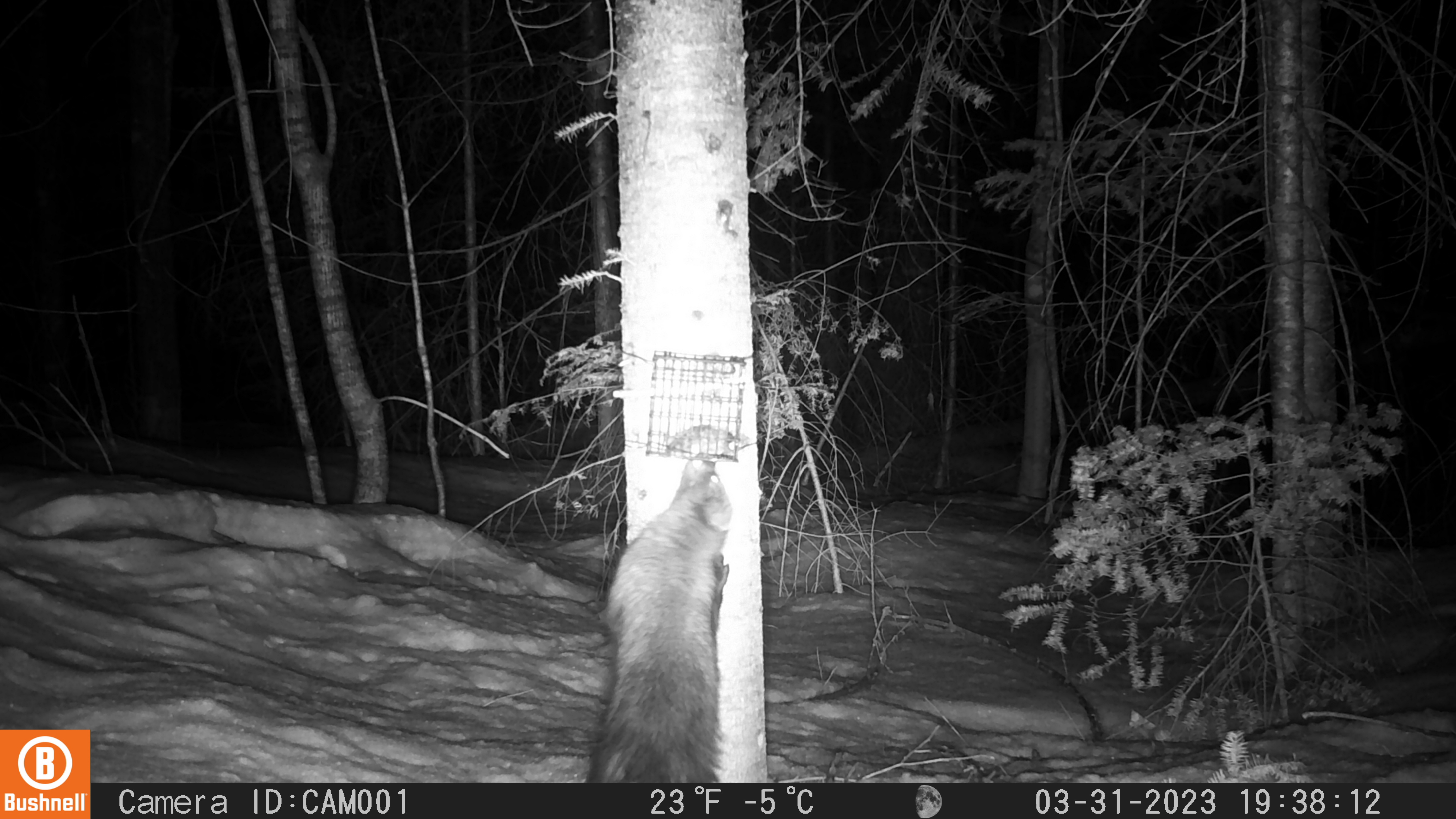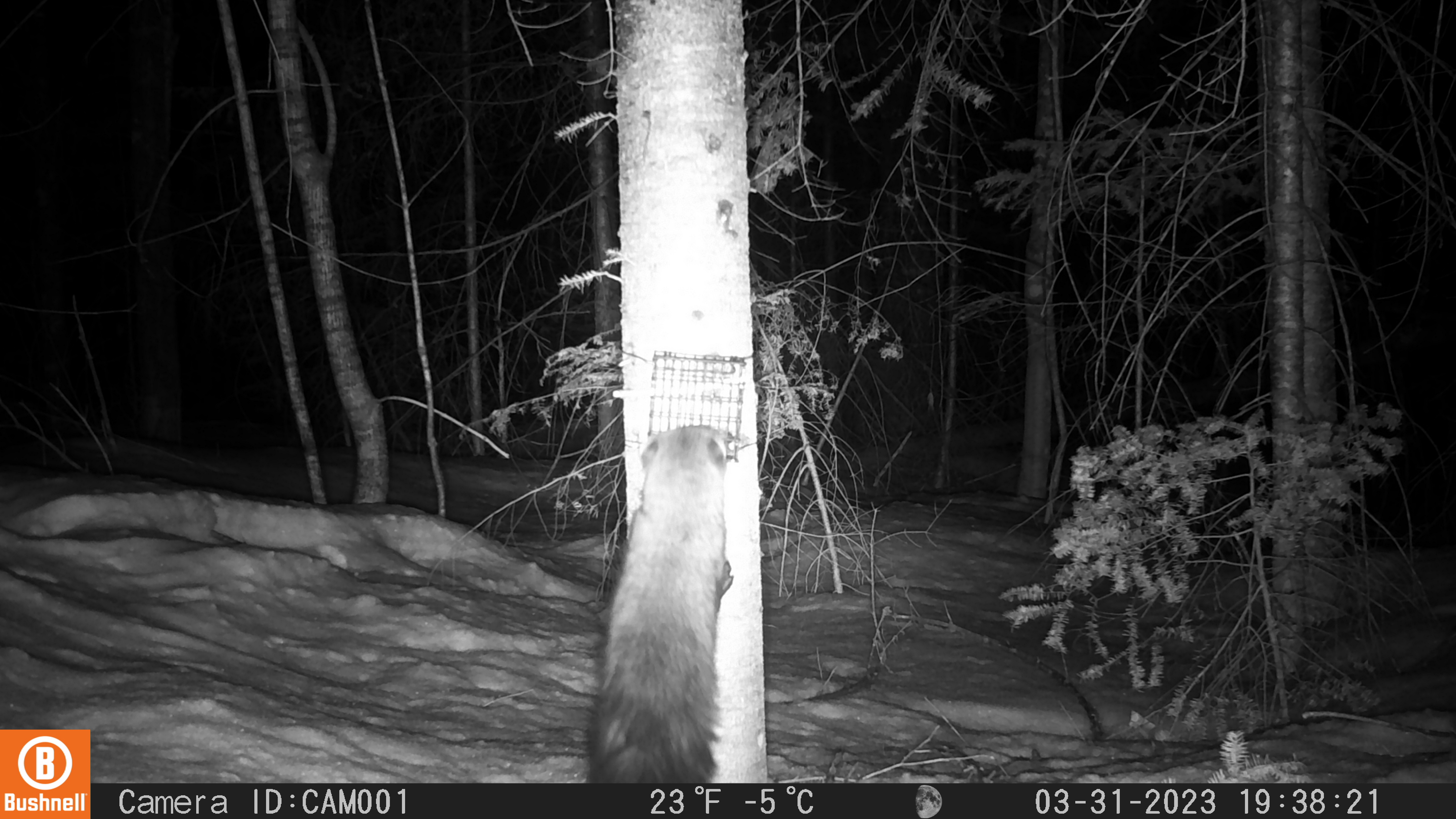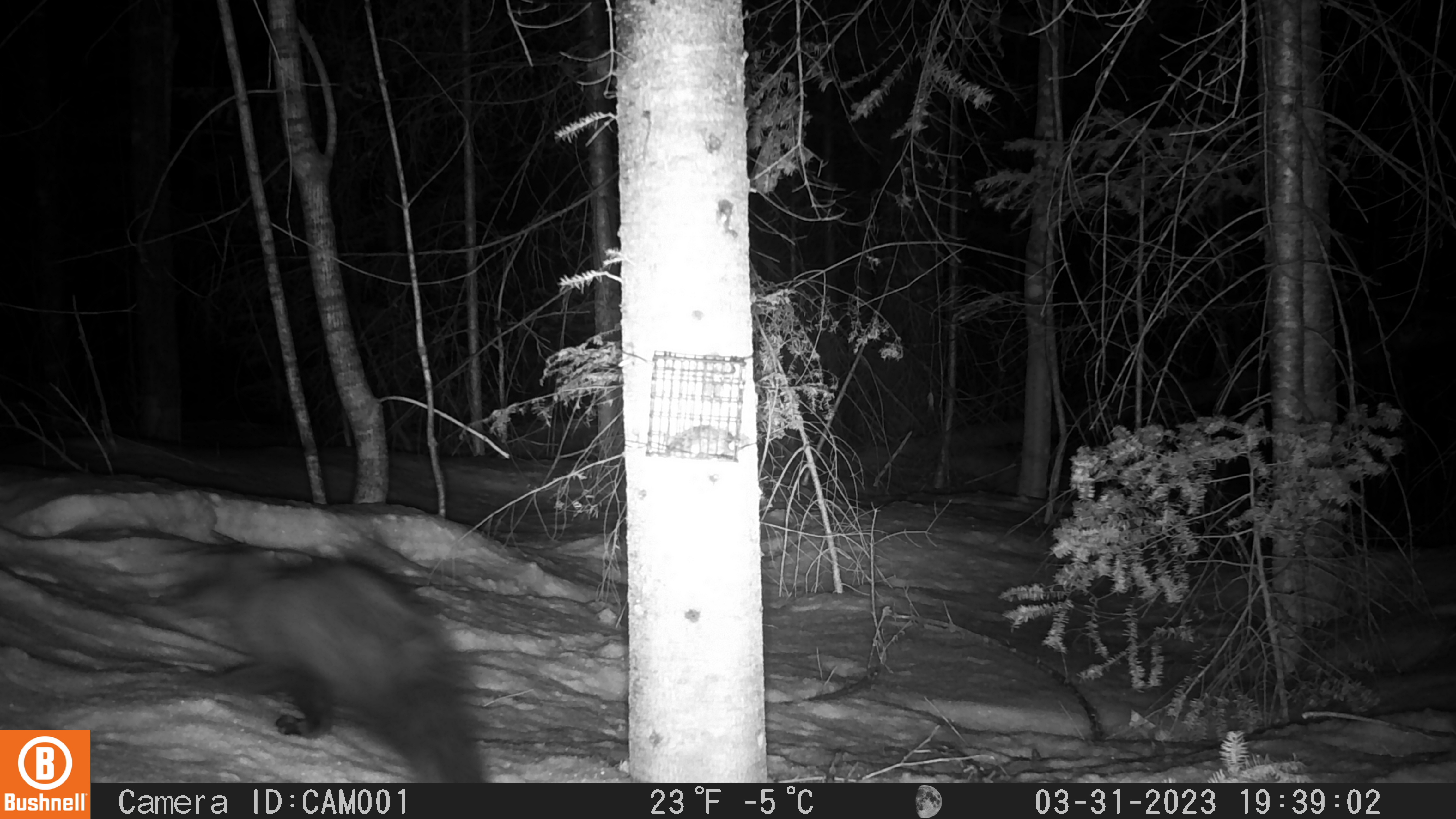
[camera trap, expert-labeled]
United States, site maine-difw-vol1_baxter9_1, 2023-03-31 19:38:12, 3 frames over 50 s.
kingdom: Animalia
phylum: Chordata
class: Mammalia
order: Carnivora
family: Mustelidae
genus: Pekania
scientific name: Pekania pennanti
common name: fisher